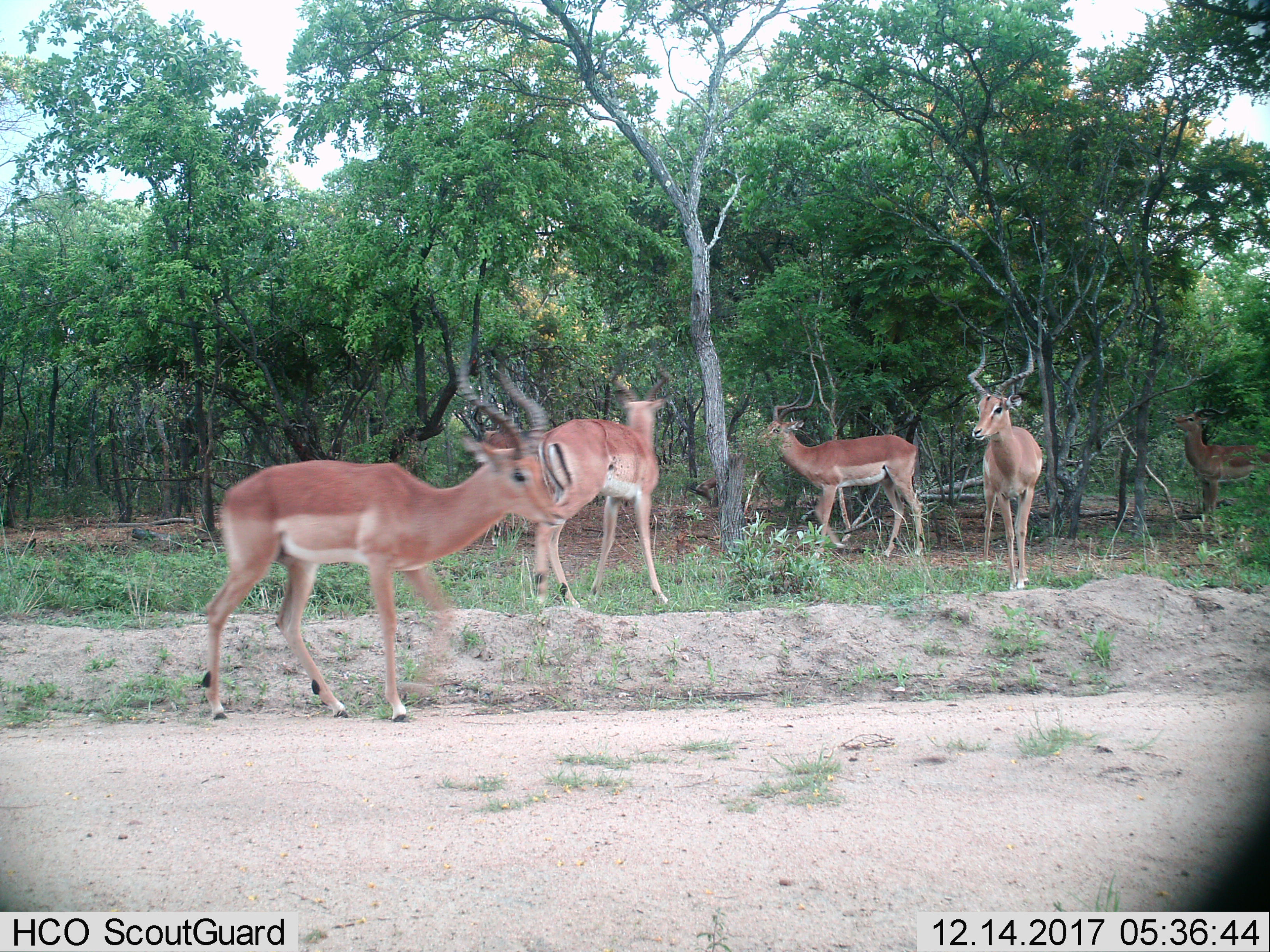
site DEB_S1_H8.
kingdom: Animalia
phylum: Chordata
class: Mammalia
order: Artiodactyla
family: Bovidae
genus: Aepyceros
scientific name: Aepyceros melampus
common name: impala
Impala (Aepyceros melampus), count 5. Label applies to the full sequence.